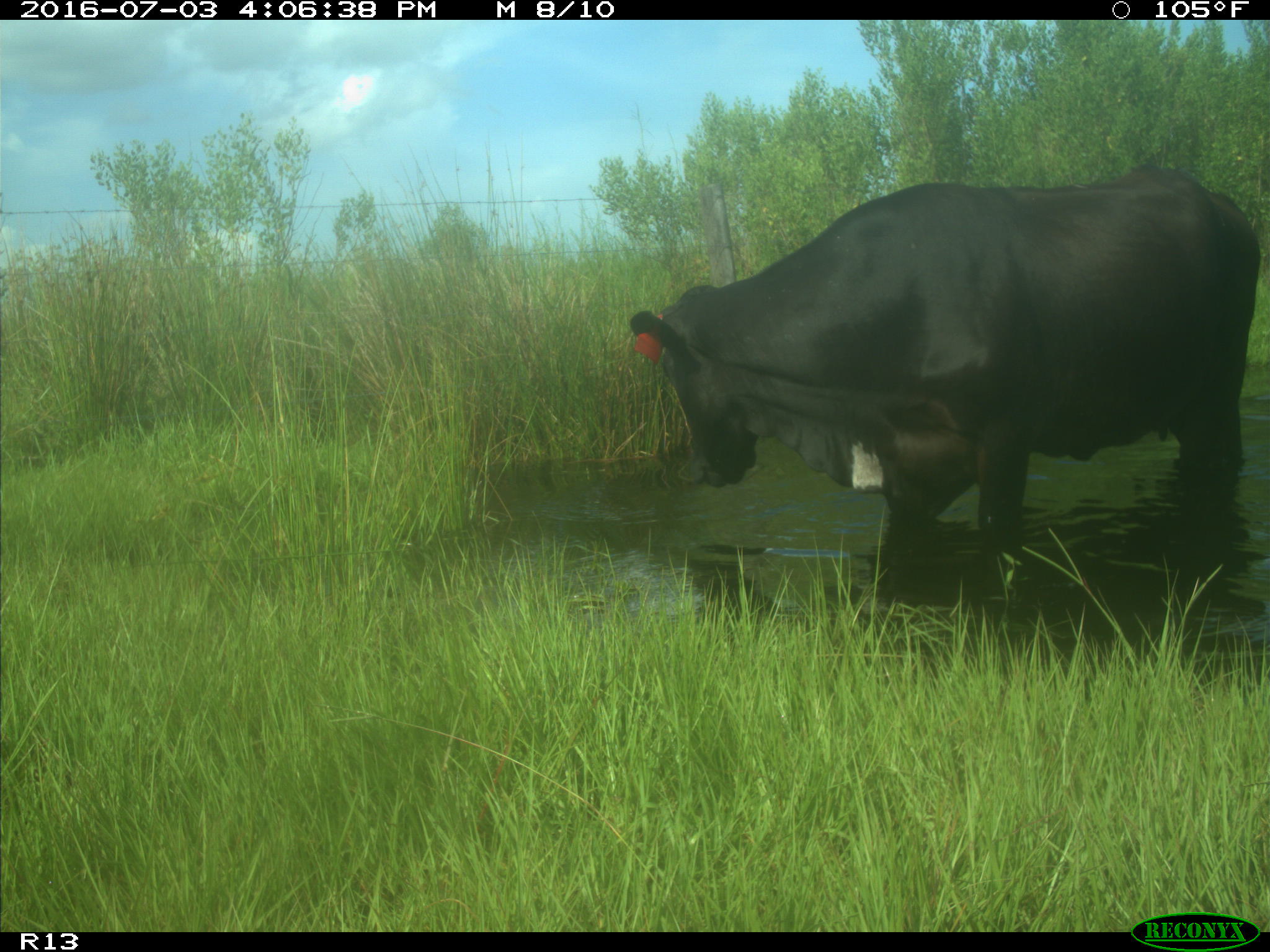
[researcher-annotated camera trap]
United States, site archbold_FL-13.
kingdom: Animalia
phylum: Chordata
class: Mammalia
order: Artiodactyla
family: Bovidae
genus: Bos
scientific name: Bos taurus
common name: domestic cow